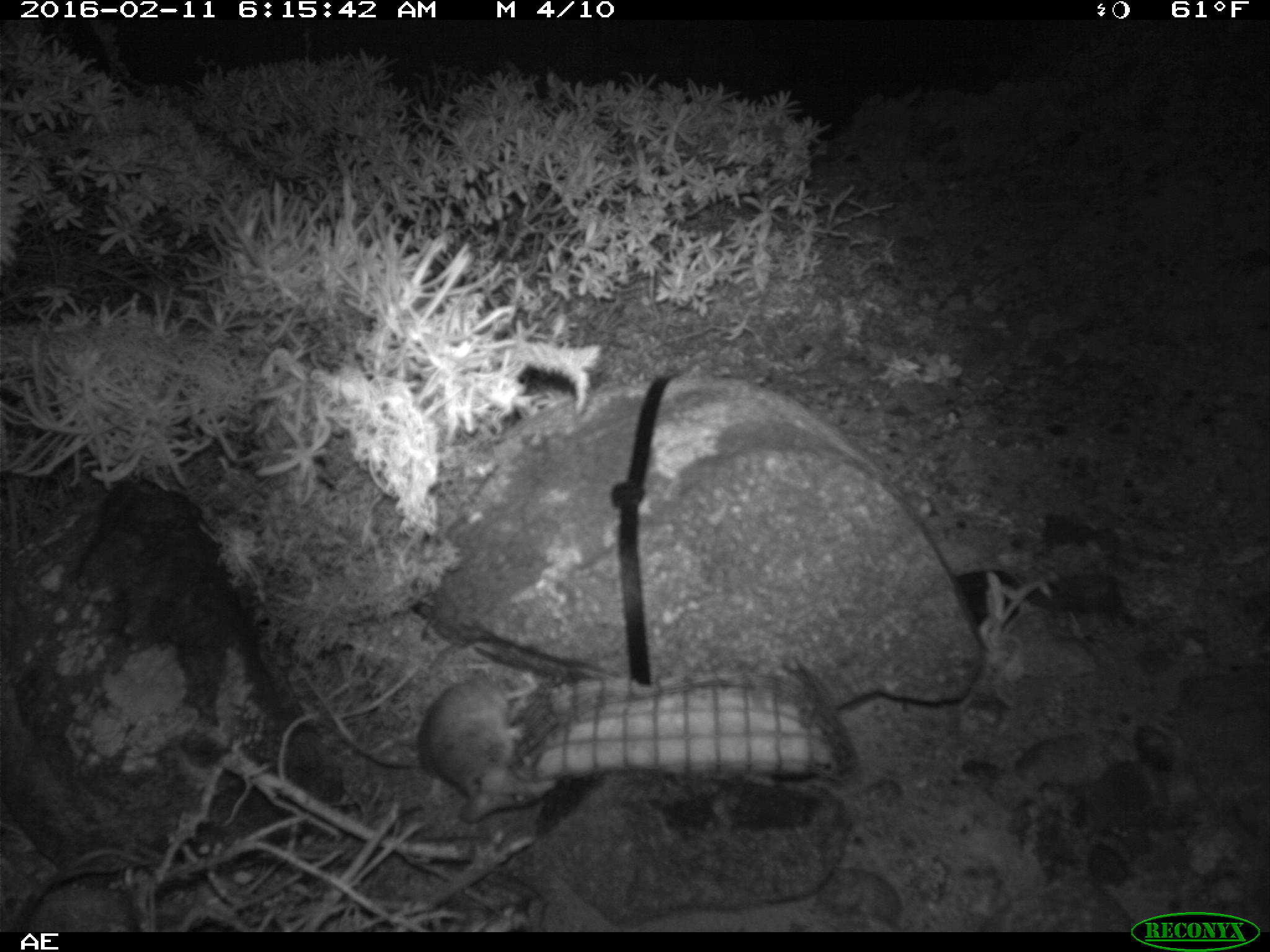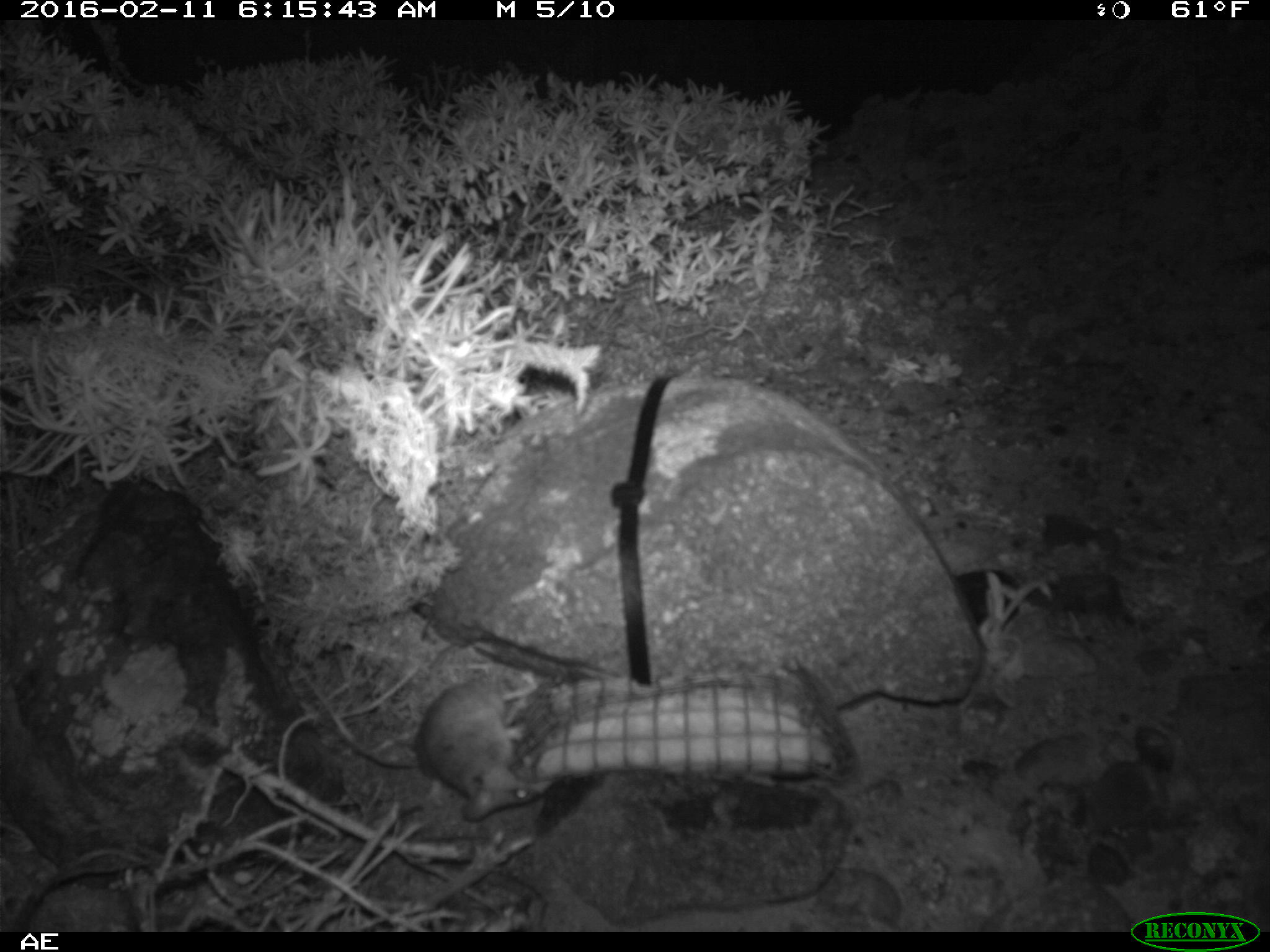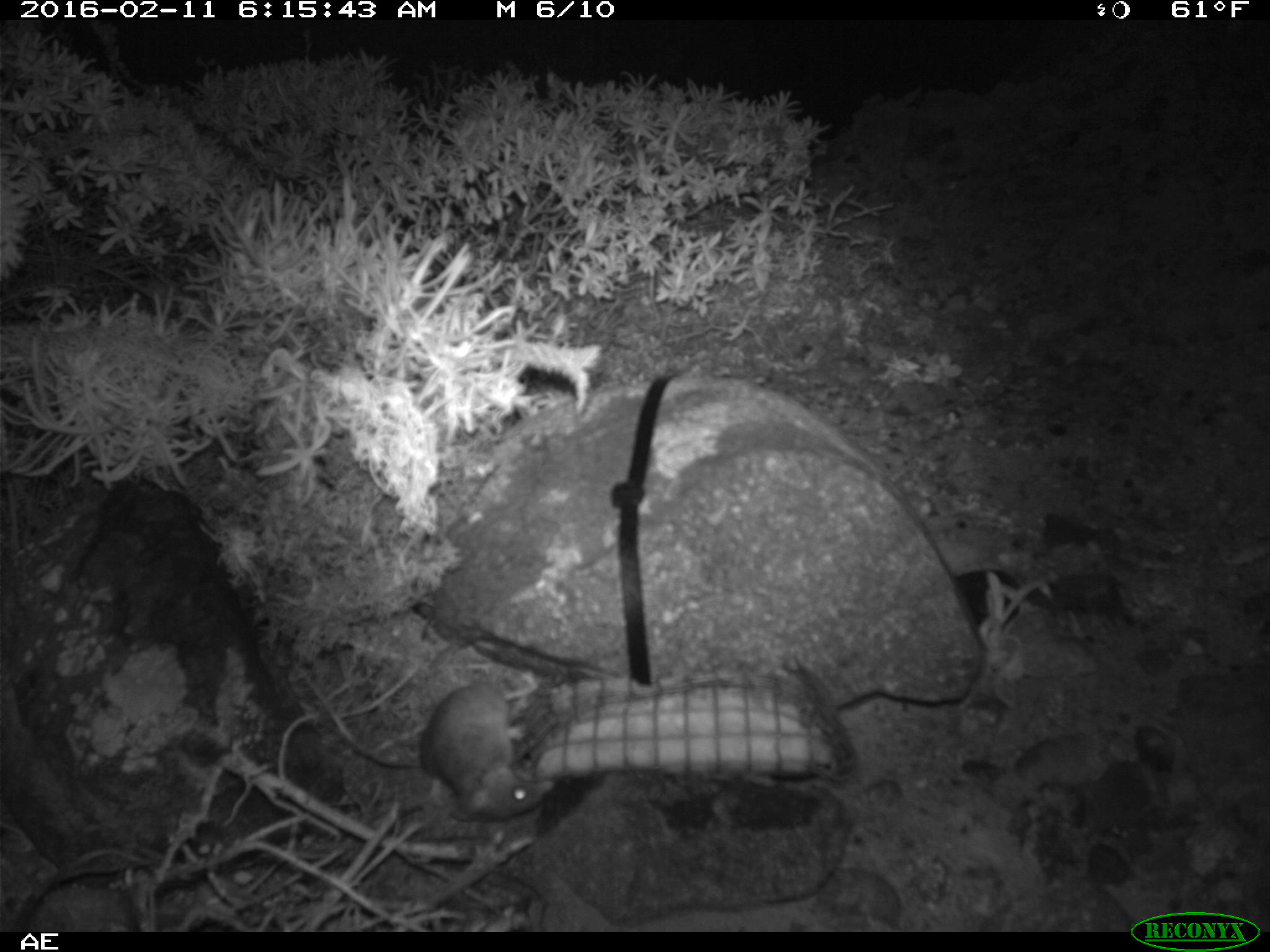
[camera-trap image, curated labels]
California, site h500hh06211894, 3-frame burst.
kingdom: Animalia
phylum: Chordata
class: Mammalia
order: Rodentia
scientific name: Rodentia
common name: rodent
Rodent (Rodentia).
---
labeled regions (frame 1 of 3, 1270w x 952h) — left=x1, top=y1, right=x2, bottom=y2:
rodent: left=290, top=670, right=556, bottom=822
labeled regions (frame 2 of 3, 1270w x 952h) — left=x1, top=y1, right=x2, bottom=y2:
rodent: left=422, top=672, right=549, bottom=820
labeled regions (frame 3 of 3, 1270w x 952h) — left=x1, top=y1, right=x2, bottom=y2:
rodent: left=423, top=632, right=553, bottom=820